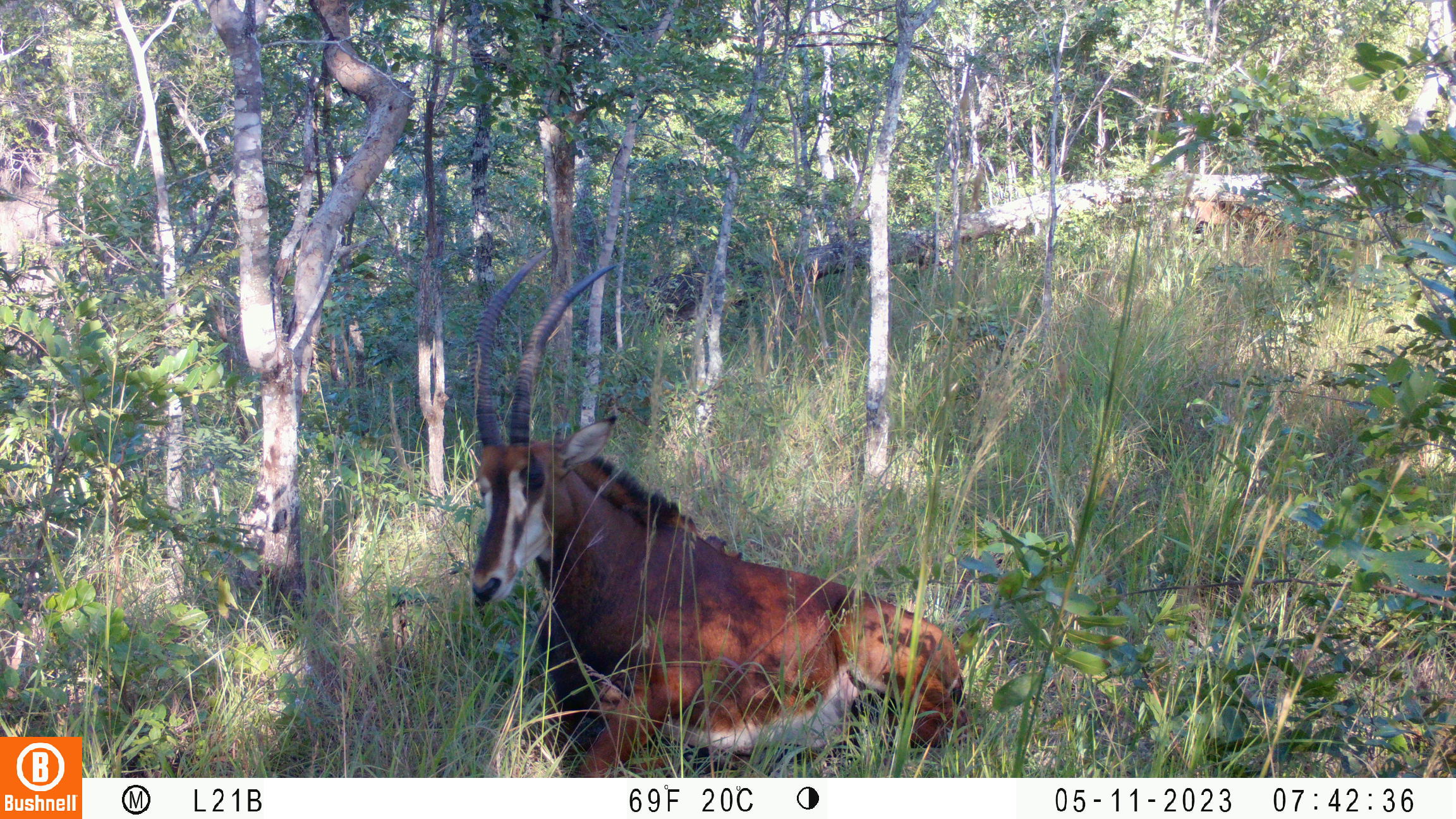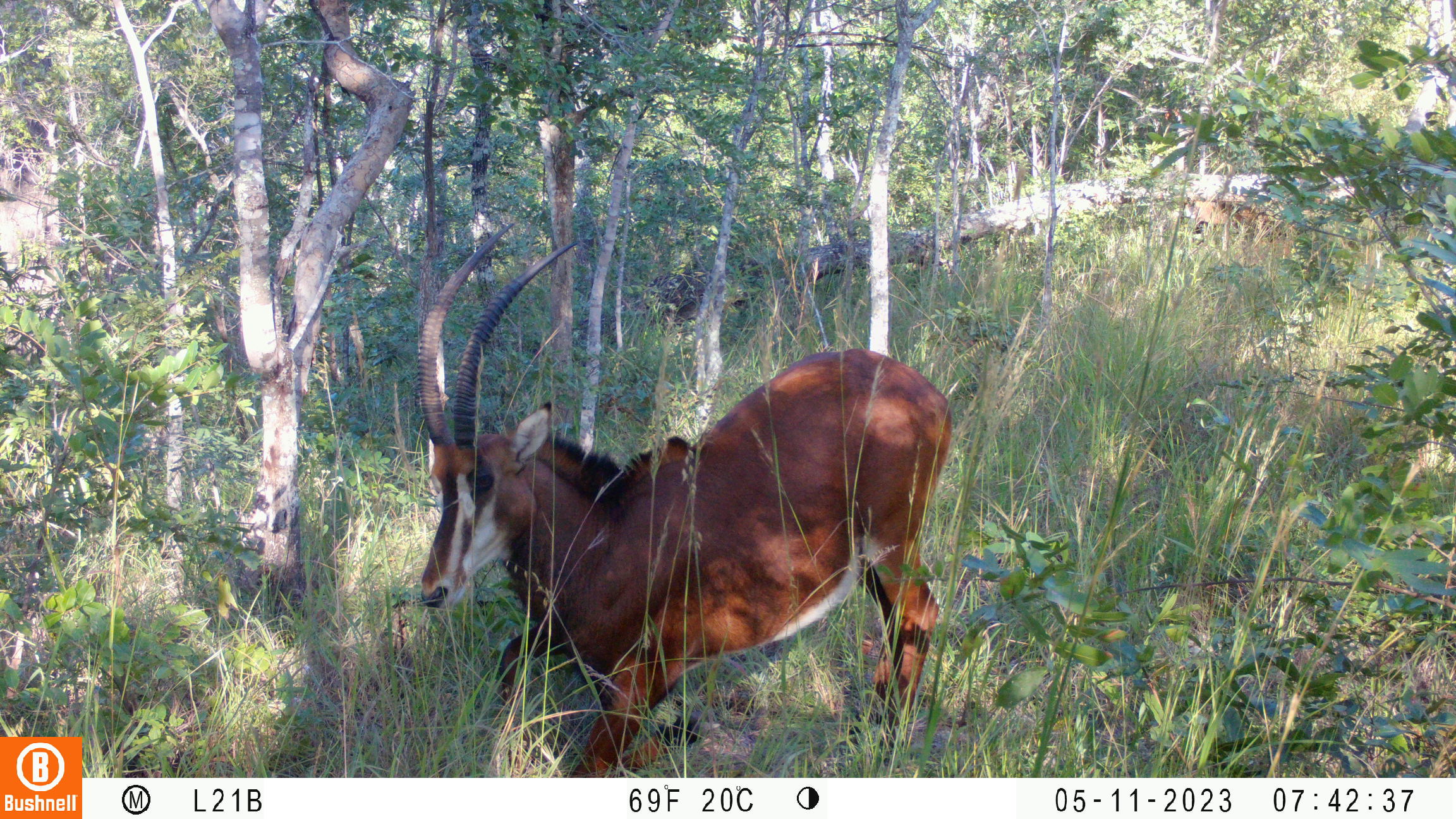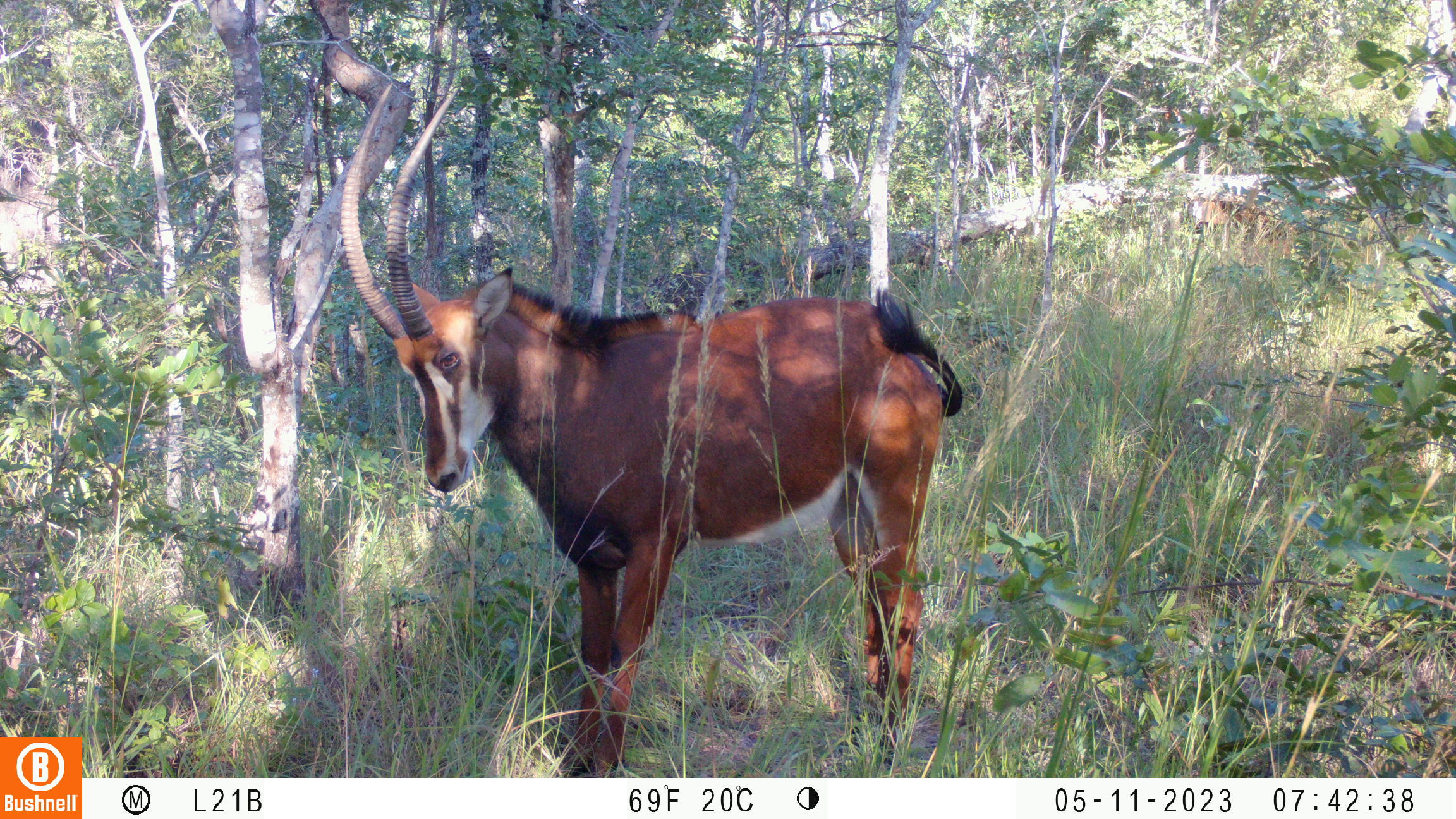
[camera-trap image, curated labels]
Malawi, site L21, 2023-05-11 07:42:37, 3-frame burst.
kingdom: Animalia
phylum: Chordata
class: Mammalia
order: Artiodactyla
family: Bovidae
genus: Hippotragus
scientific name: Hippotragus niger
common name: sable antelope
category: sable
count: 2